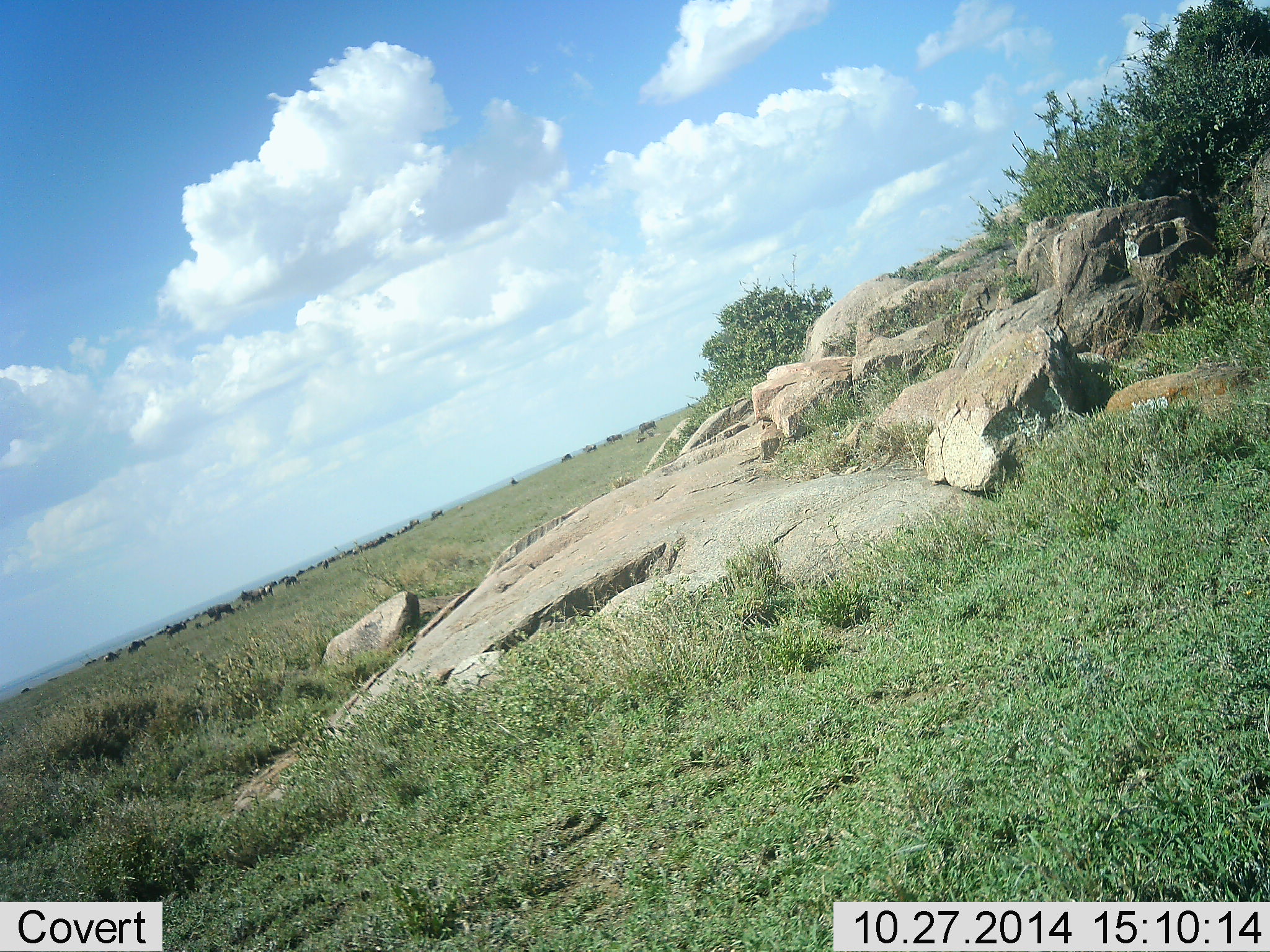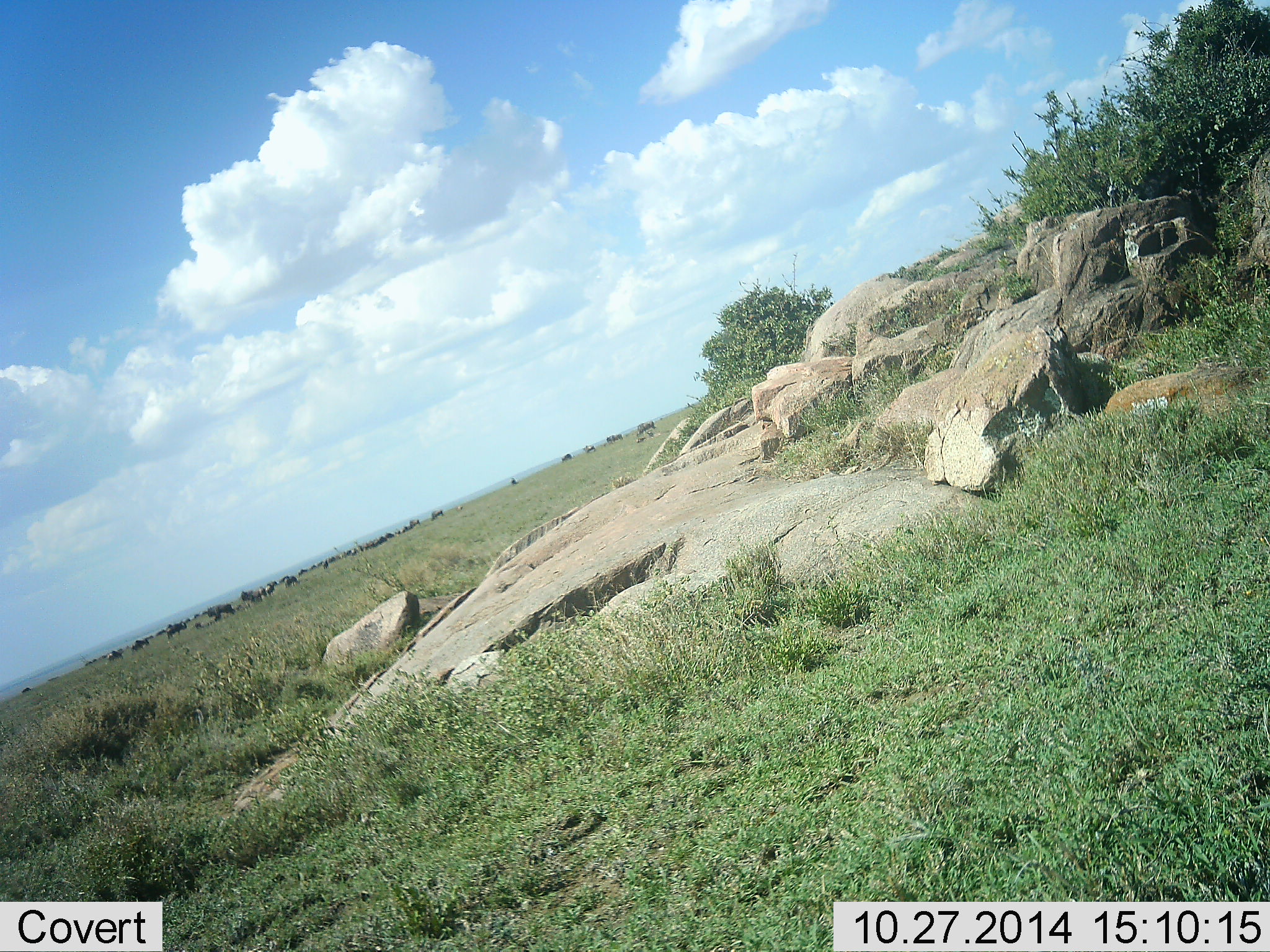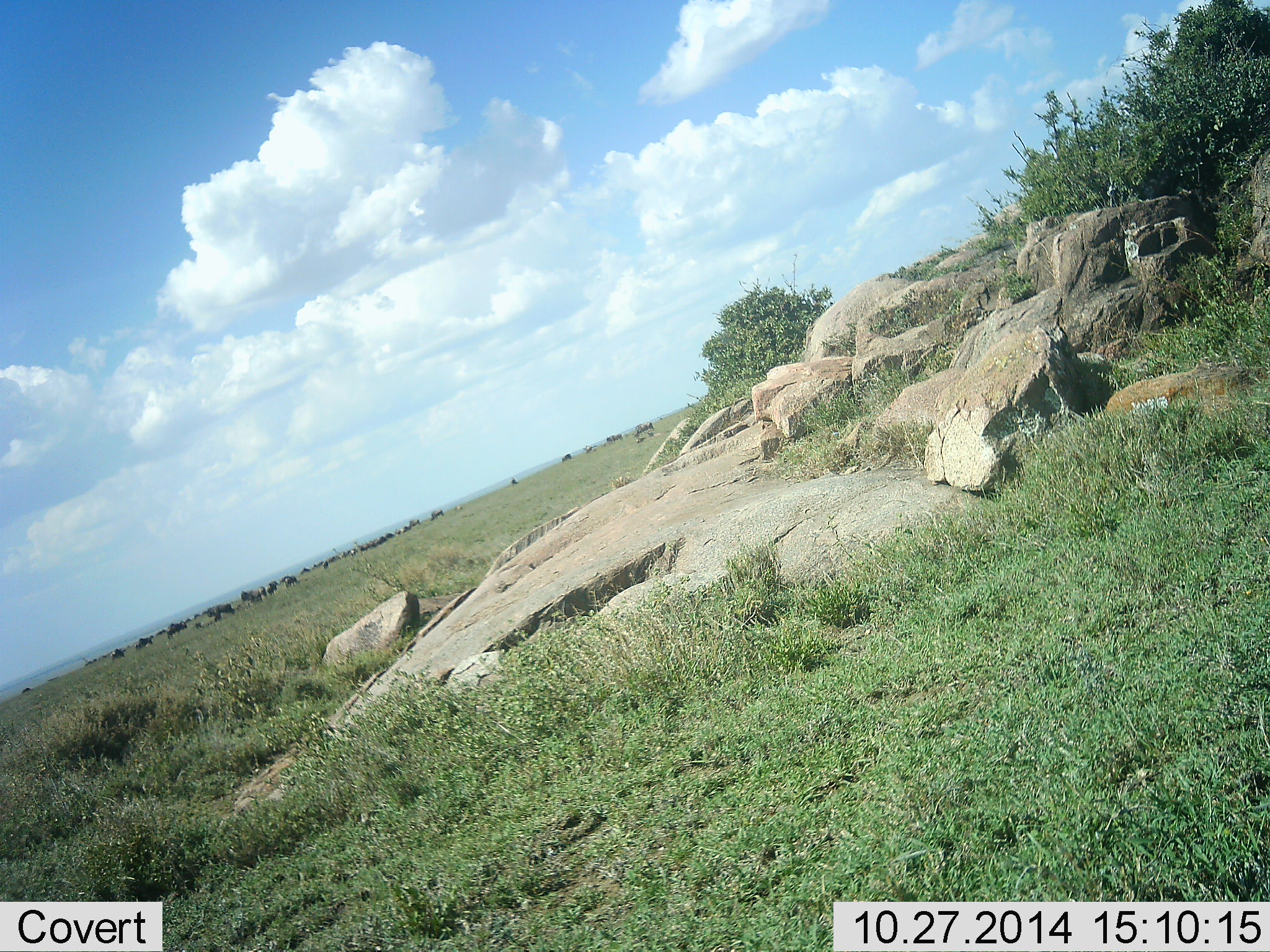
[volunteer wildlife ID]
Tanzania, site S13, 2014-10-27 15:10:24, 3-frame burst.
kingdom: Animalia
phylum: Chordata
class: Mammalia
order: Artiodactyla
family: Bovidae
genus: Connochaetes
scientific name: Connochaetes taurinus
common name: blue wildebeest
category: wildebeest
Wildebeest (blue wildebeest) (Connochaetes taurinus), count 11-50. Behavior (volunteer vote fractions): standing 50%, resting 0%, moving 30%, interacting 0%. Young present (vote fraction): 0%. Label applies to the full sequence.